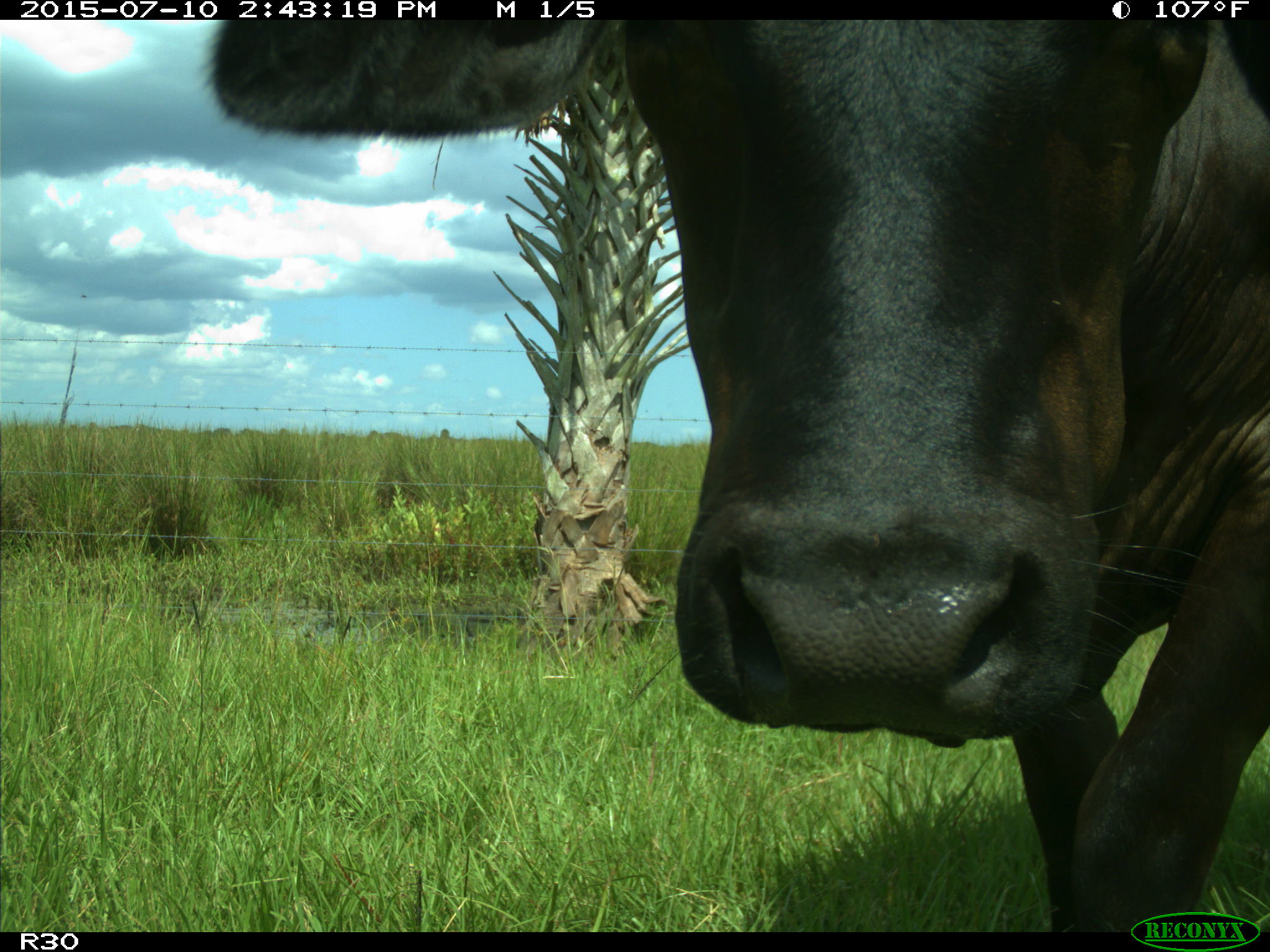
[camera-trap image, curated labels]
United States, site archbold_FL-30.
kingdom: Animalia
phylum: Chordata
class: Mammalia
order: Artiodactyla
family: Bovidae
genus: Bos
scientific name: Bos taurus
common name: domestic cow